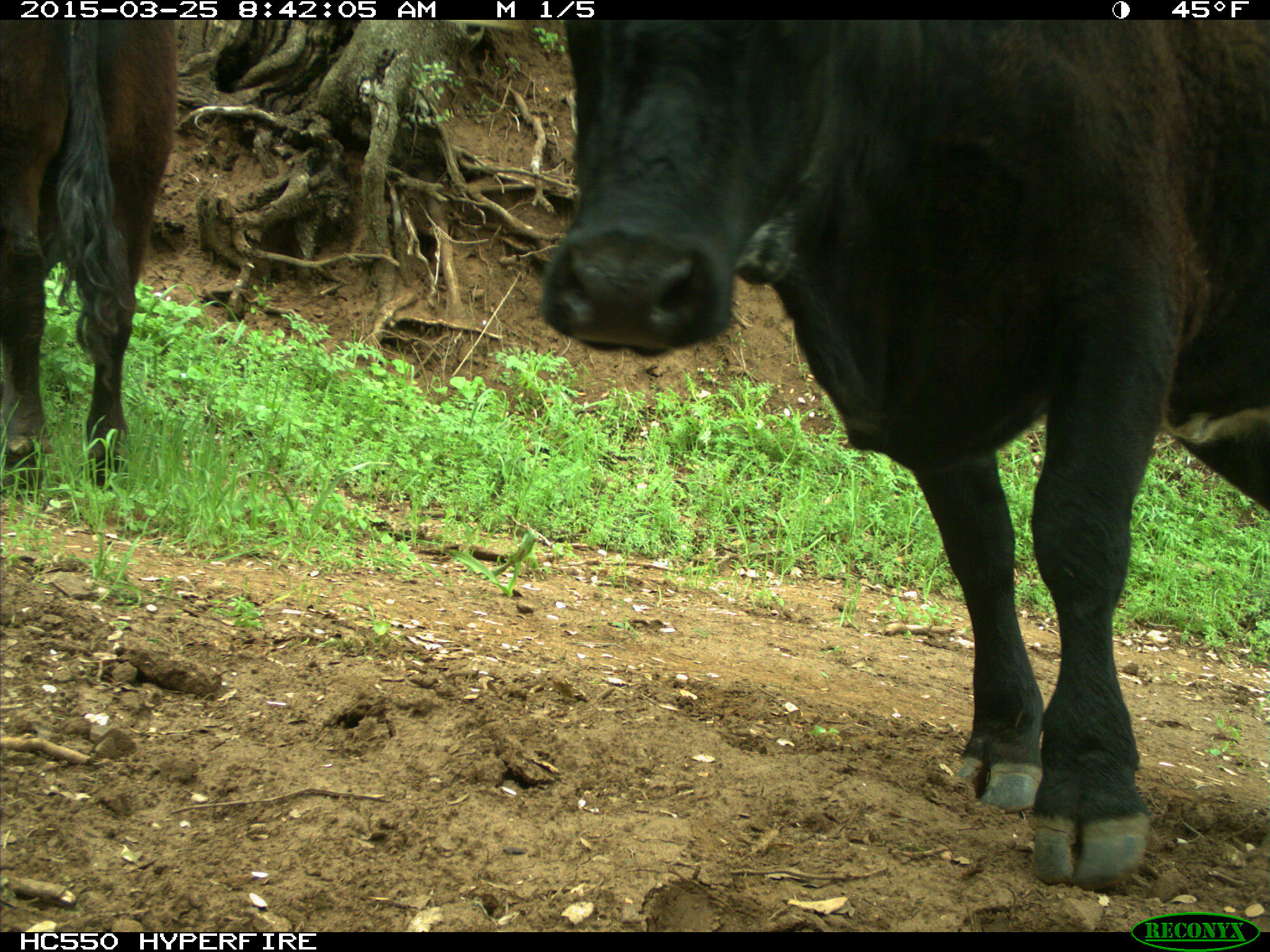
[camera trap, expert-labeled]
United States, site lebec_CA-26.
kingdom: Animalia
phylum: Chordata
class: Mammalia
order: Artiodactyla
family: Bovidae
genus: Bos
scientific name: Bos taurus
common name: domestic cow